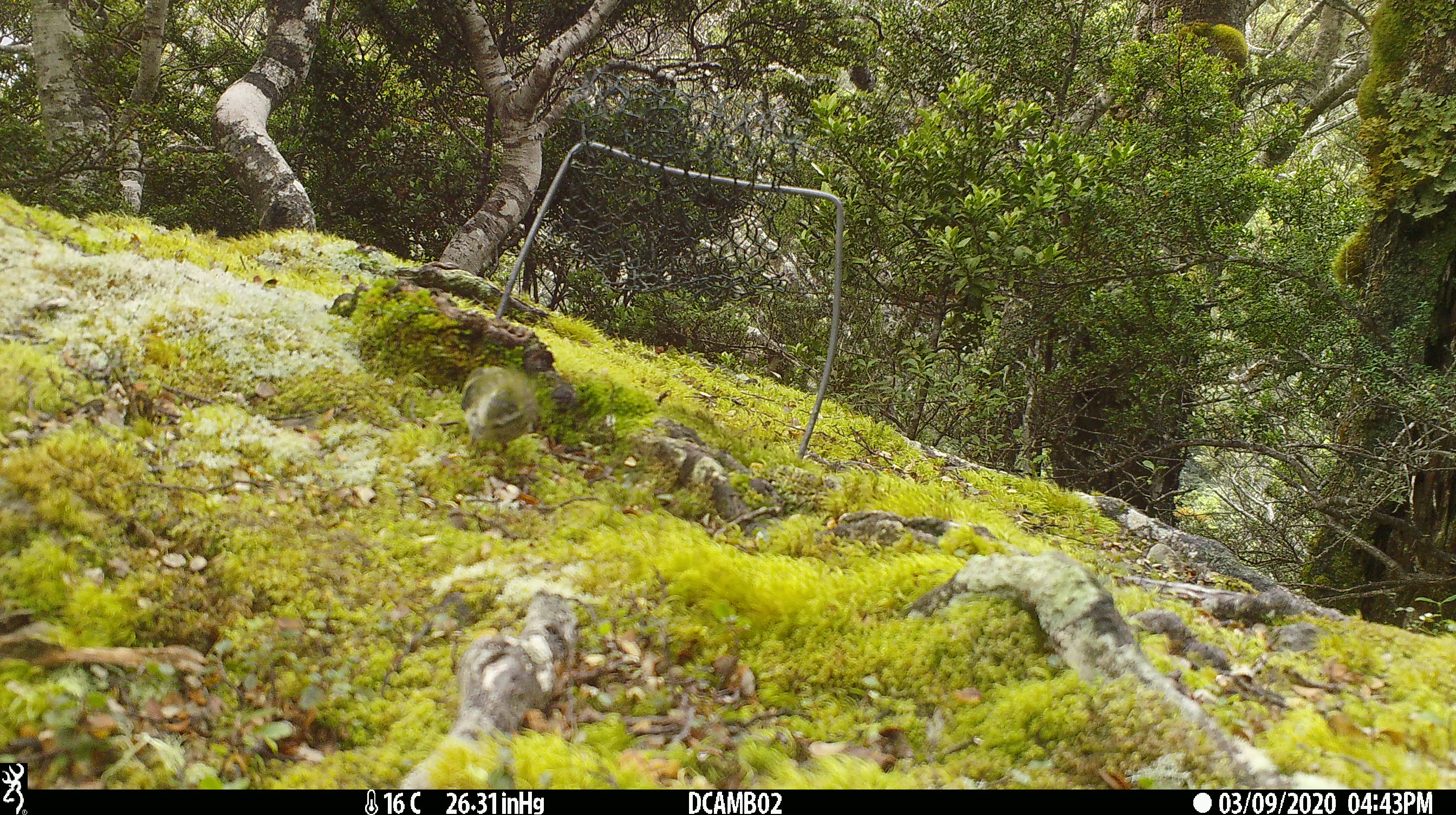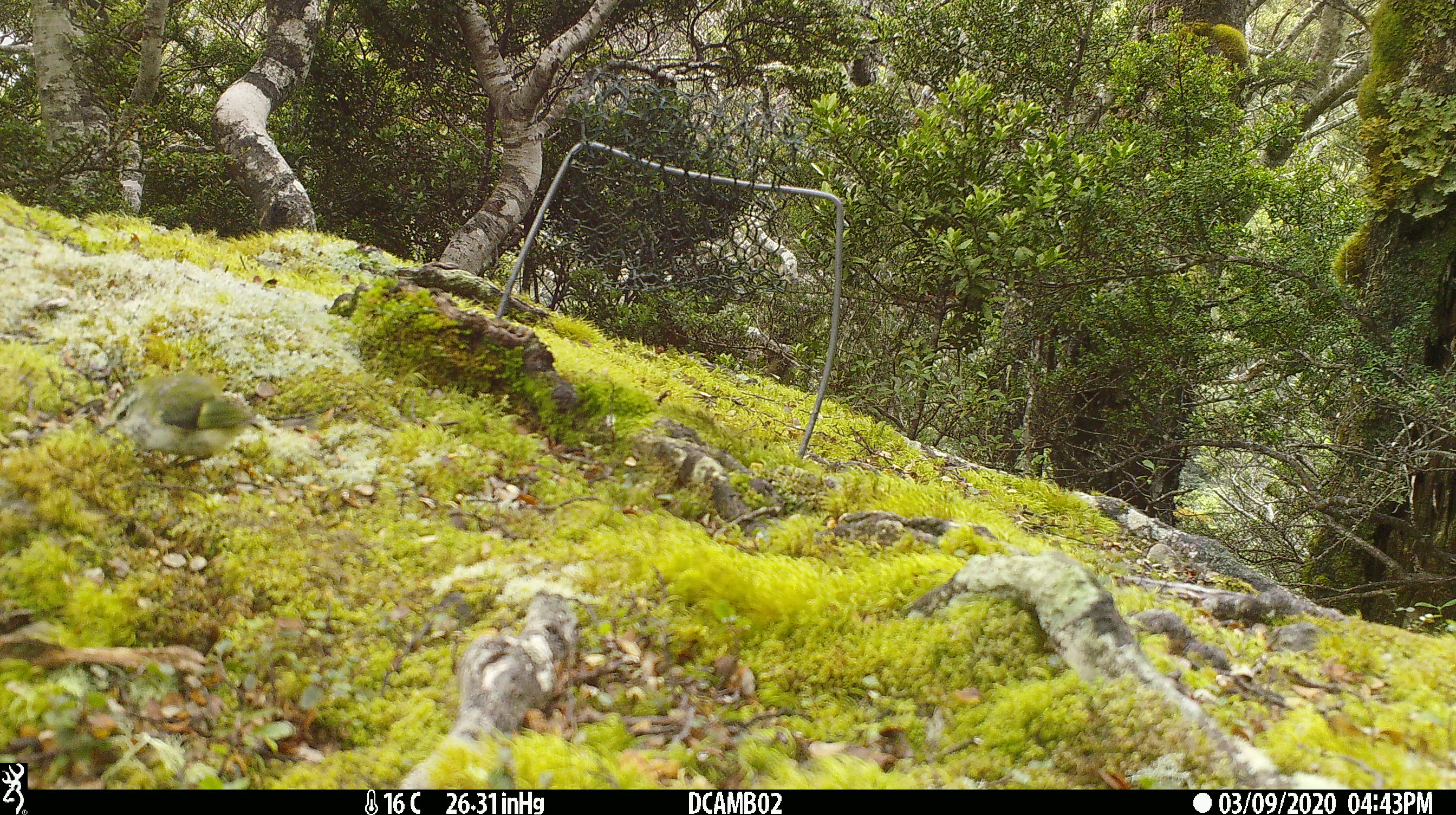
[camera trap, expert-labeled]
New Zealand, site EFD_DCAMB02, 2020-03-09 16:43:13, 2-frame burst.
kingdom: Animalia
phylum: Chordata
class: Aves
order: Passeriformes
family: Acanthisittidae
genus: Acanthisitta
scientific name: Acanthisitta chloris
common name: rifleman